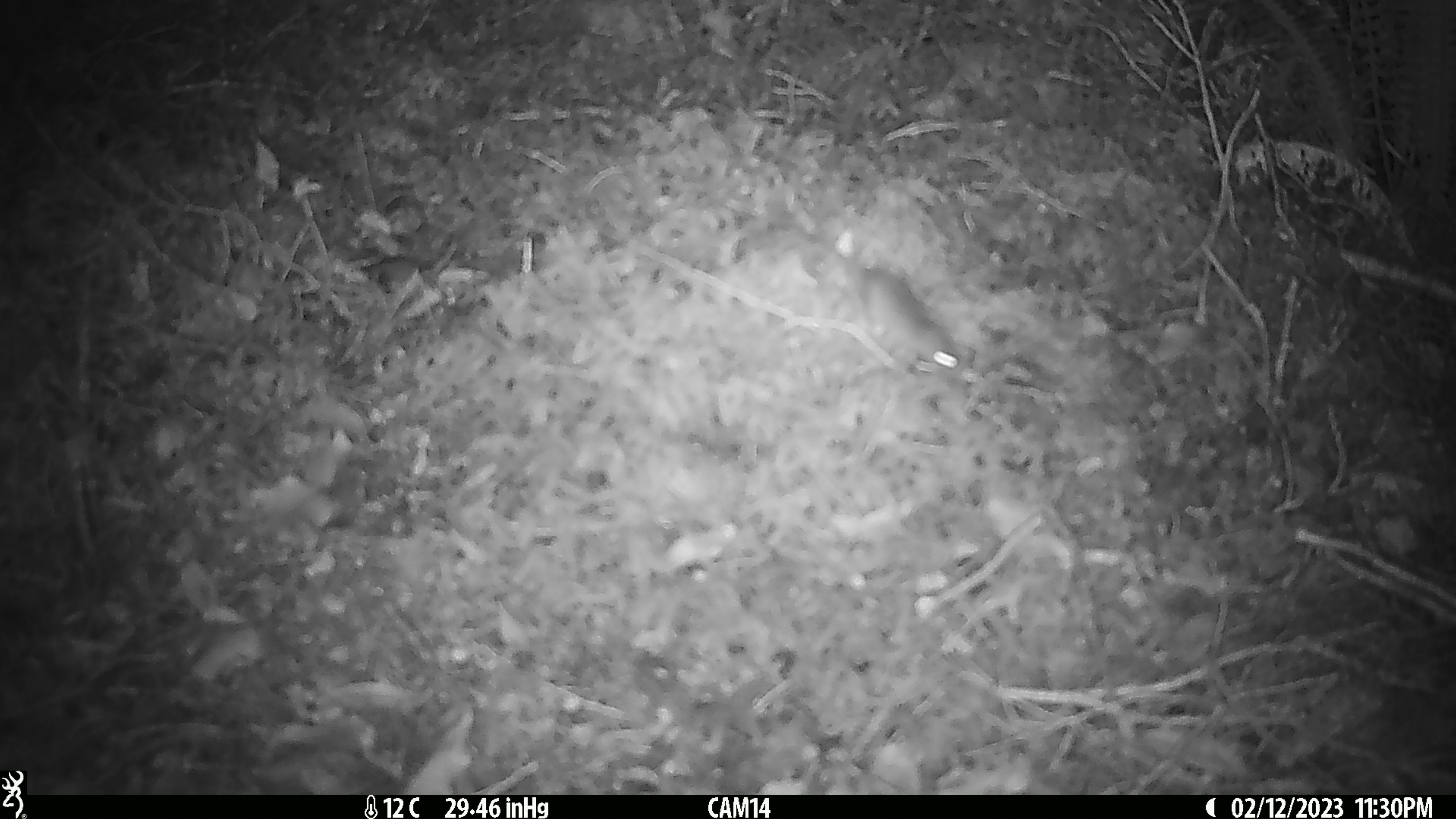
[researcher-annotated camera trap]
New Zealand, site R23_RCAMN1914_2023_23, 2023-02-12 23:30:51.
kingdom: Animalia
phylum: Chordata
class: Mammalia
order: Rodentia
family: Muridae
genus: Mus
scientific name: Mus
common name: mouse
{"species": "mouse (Mus)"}